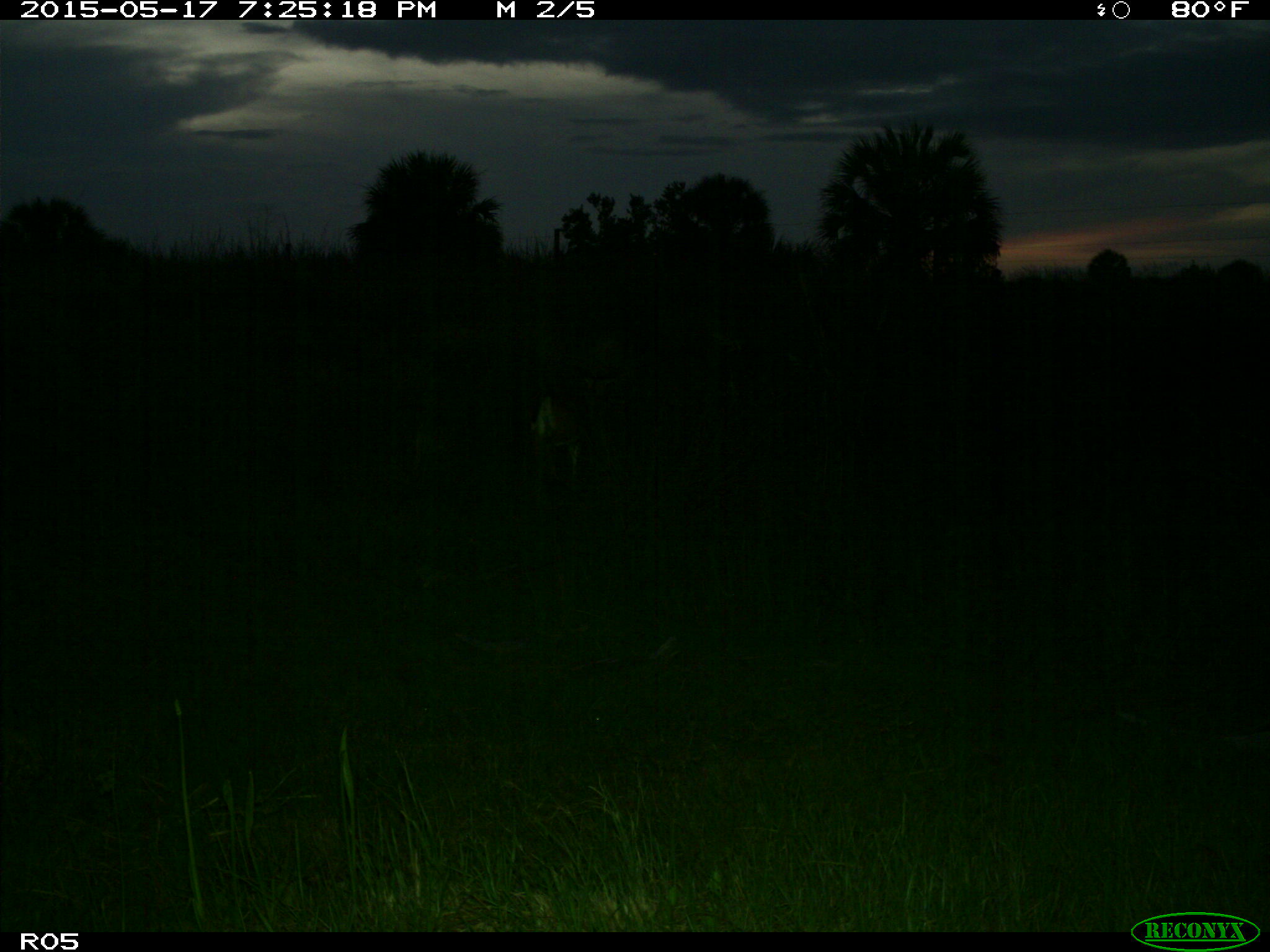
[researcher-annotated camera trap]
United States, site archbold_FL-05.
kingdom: Animalia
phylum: Chordata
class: Mammalia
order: Artiodactyla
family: Cervidae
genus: Odocoileus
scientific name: Odocoileus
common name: deer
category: unidentified deer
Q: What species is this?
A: Unidentified deer (deer) (Odocoileus).